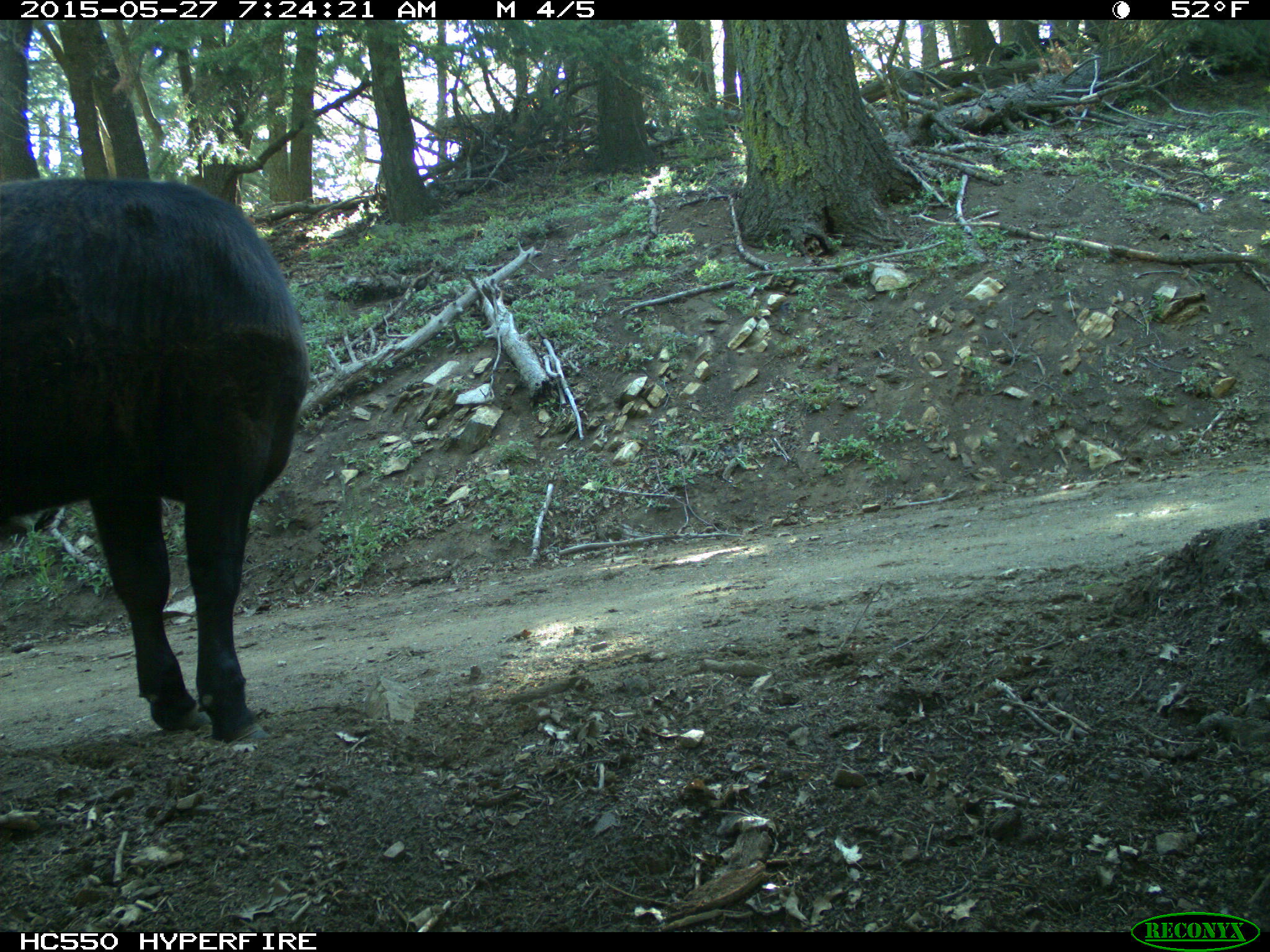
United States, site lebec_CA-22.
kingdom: Animalia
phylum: Chordata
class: Mammalia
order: Artiodactyla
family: Bovidae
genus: Bos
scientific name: Bos taurus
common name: domestic cow